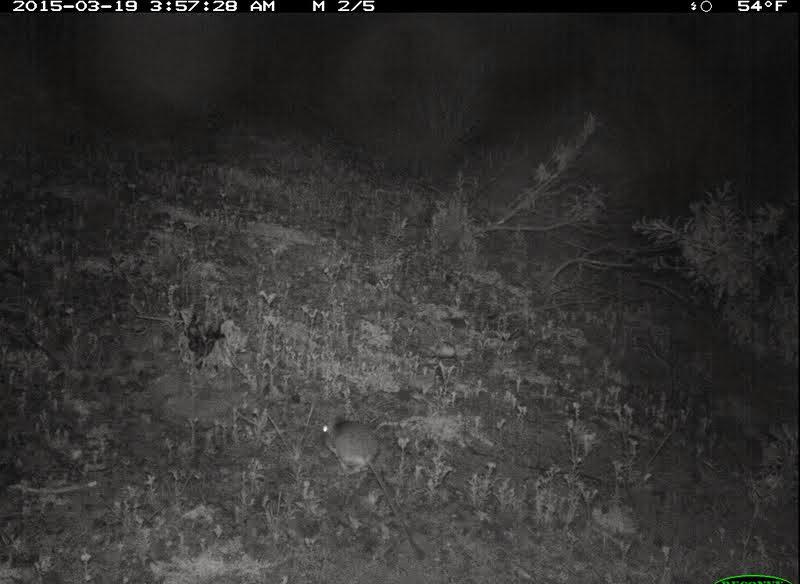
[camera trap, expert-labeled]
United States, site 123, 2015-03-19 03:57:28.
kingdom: Animalia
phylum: Chordata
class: Mammalia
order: Rodentia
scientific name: Rodentia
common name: rodent